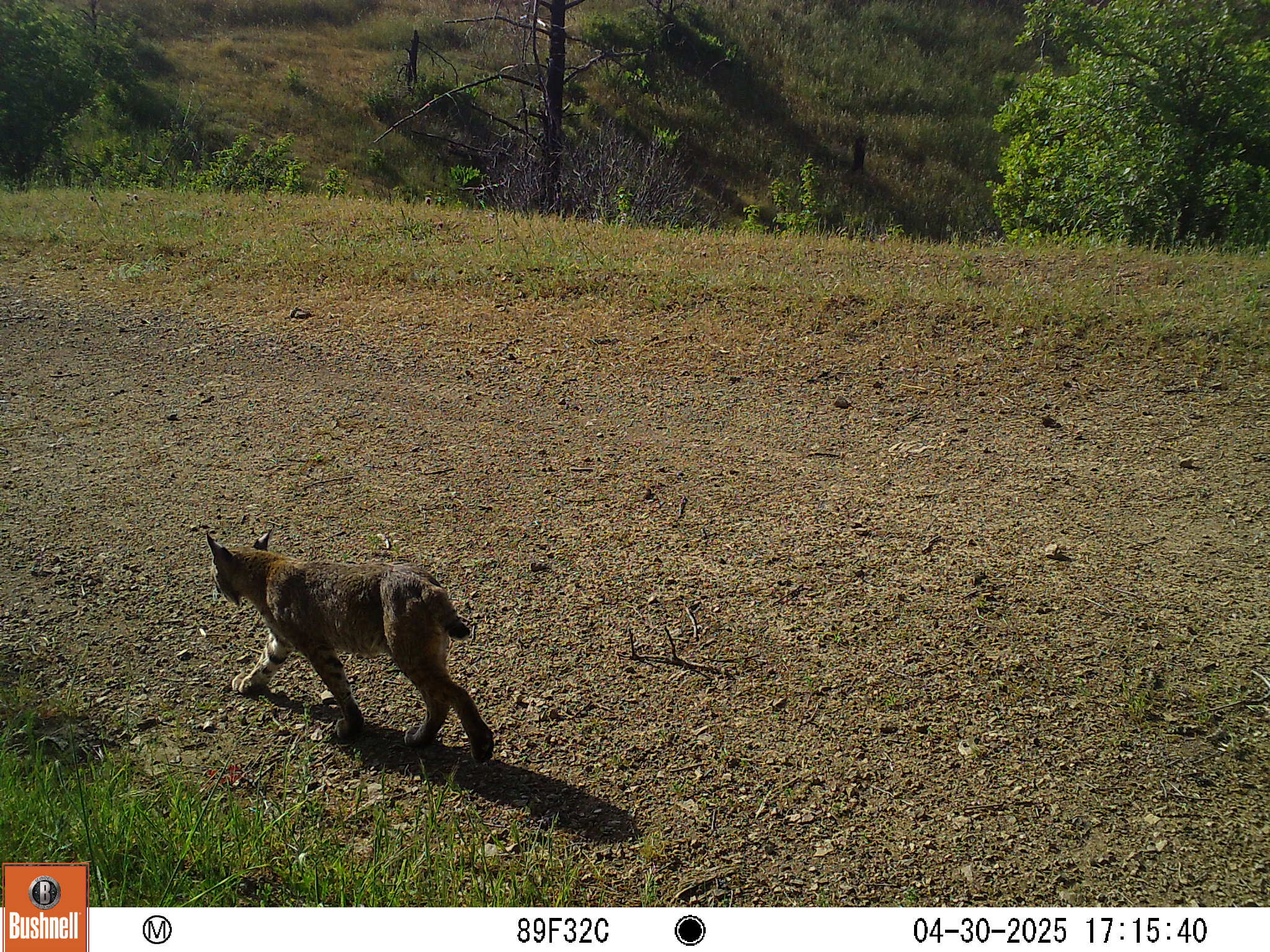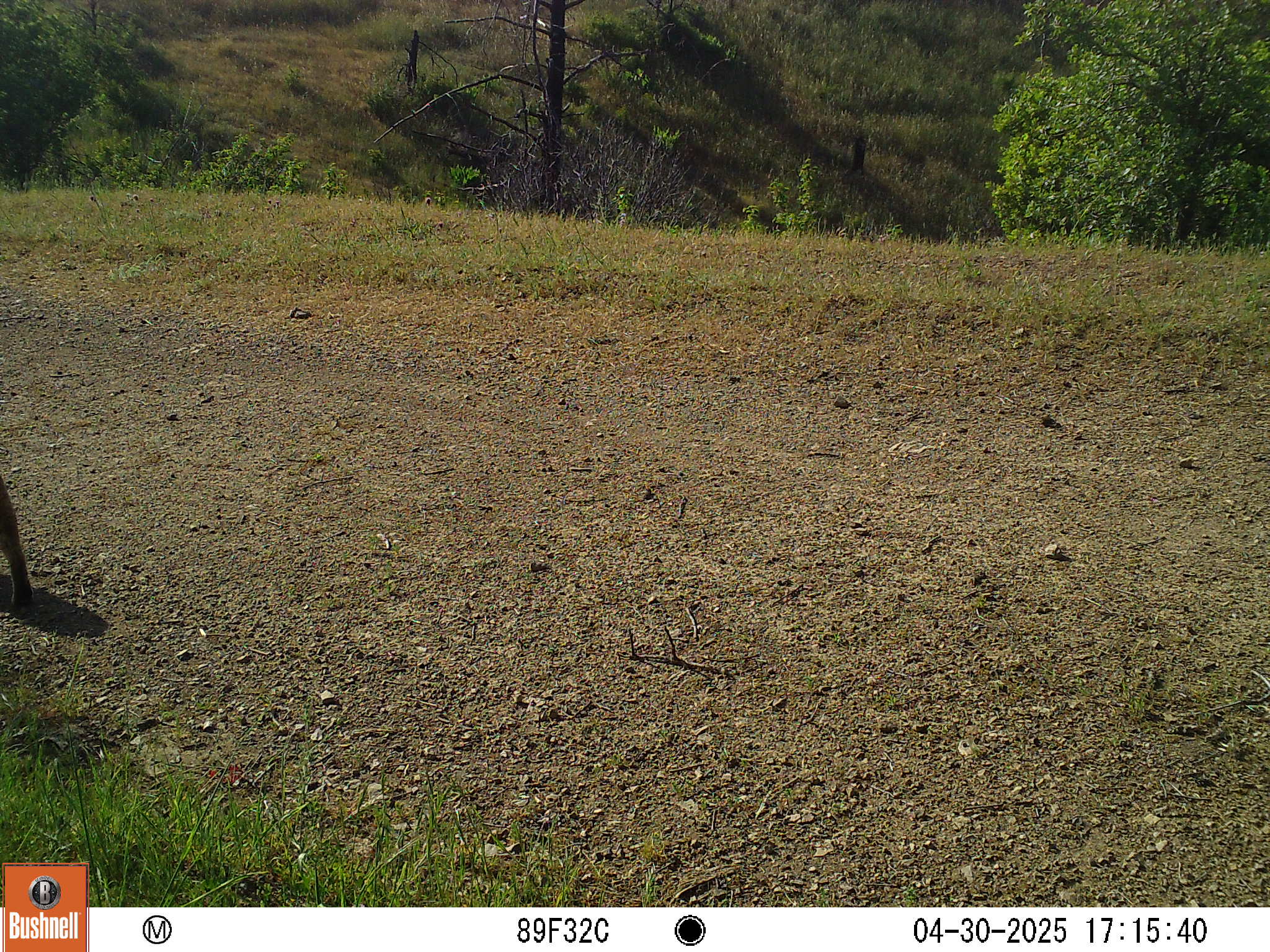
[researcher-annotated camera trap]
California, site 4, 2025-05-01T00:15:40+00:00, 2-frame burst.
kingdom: Animalia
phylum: Chordata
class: Mammalia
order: Carnivora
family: Felidae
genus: Lynx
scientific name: Lynx rufus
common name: bobcat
Bobcat (Lynx rufus).